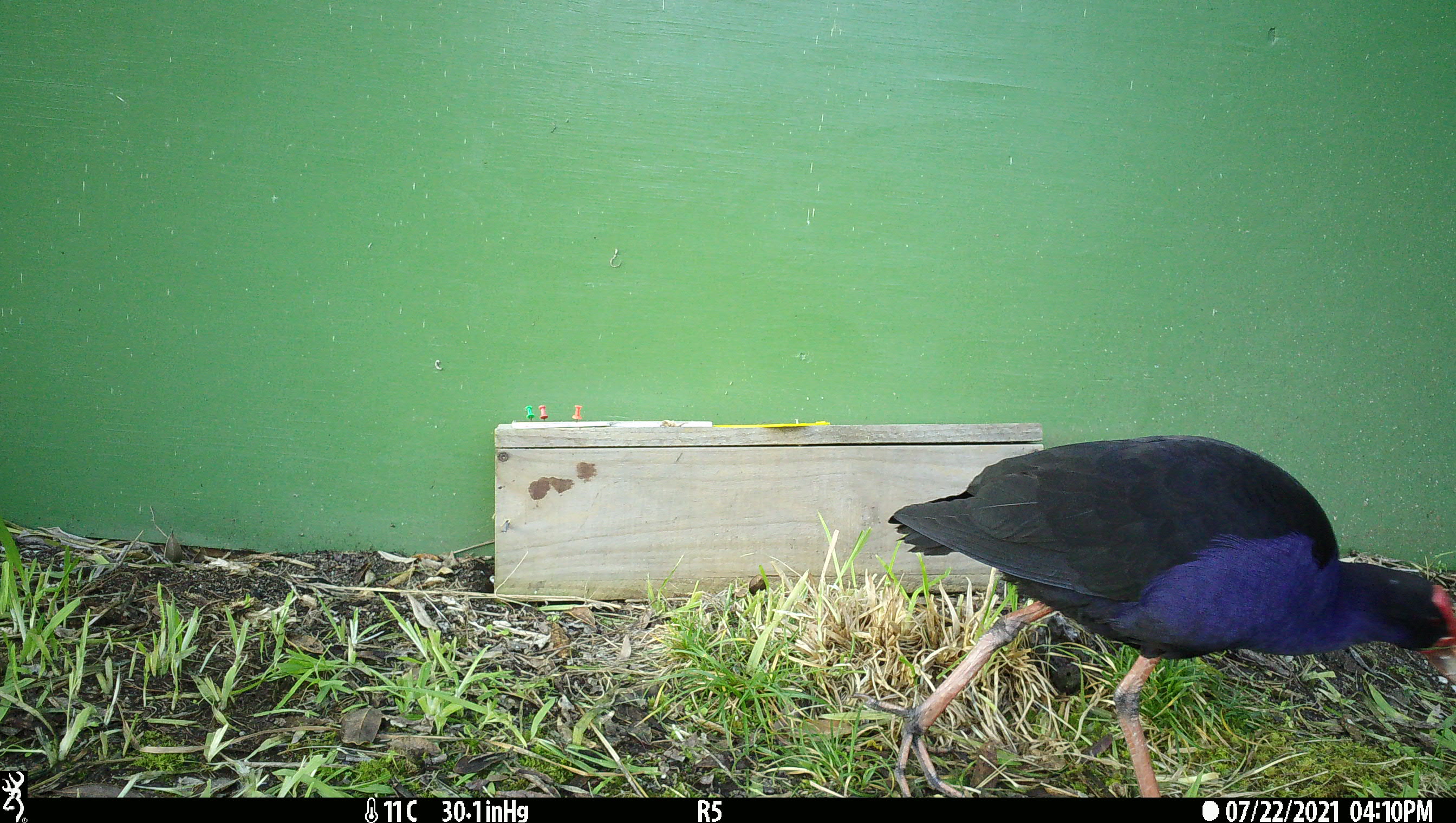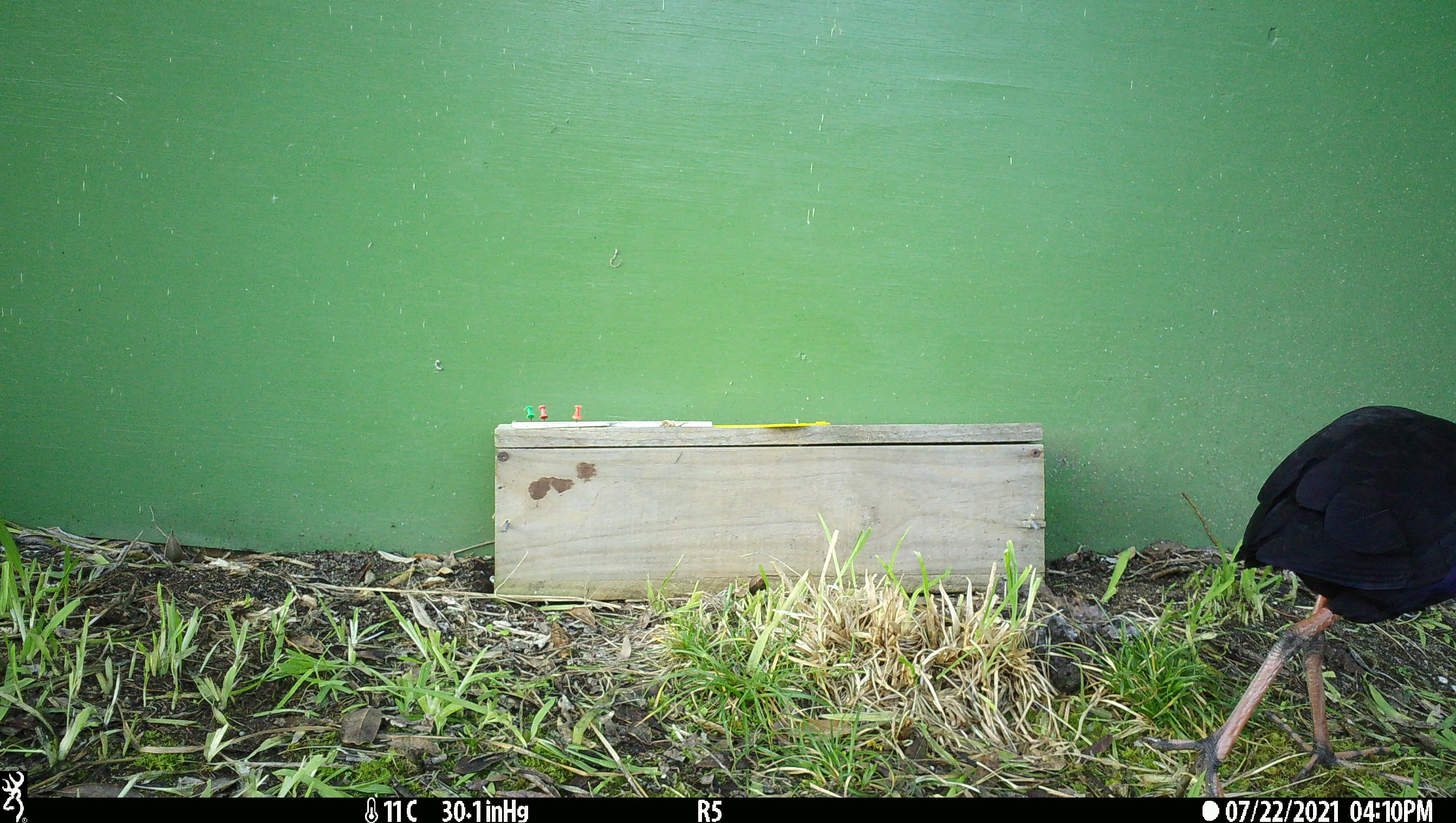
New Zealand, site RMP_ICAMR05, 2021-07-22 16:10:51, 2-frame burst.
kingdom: Animalia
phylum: Chordata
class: Aves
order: Gruiformes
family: Rallidae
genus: Porphyrio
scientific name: Porphyrio melanotus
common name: australasian swamphen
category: pukeko